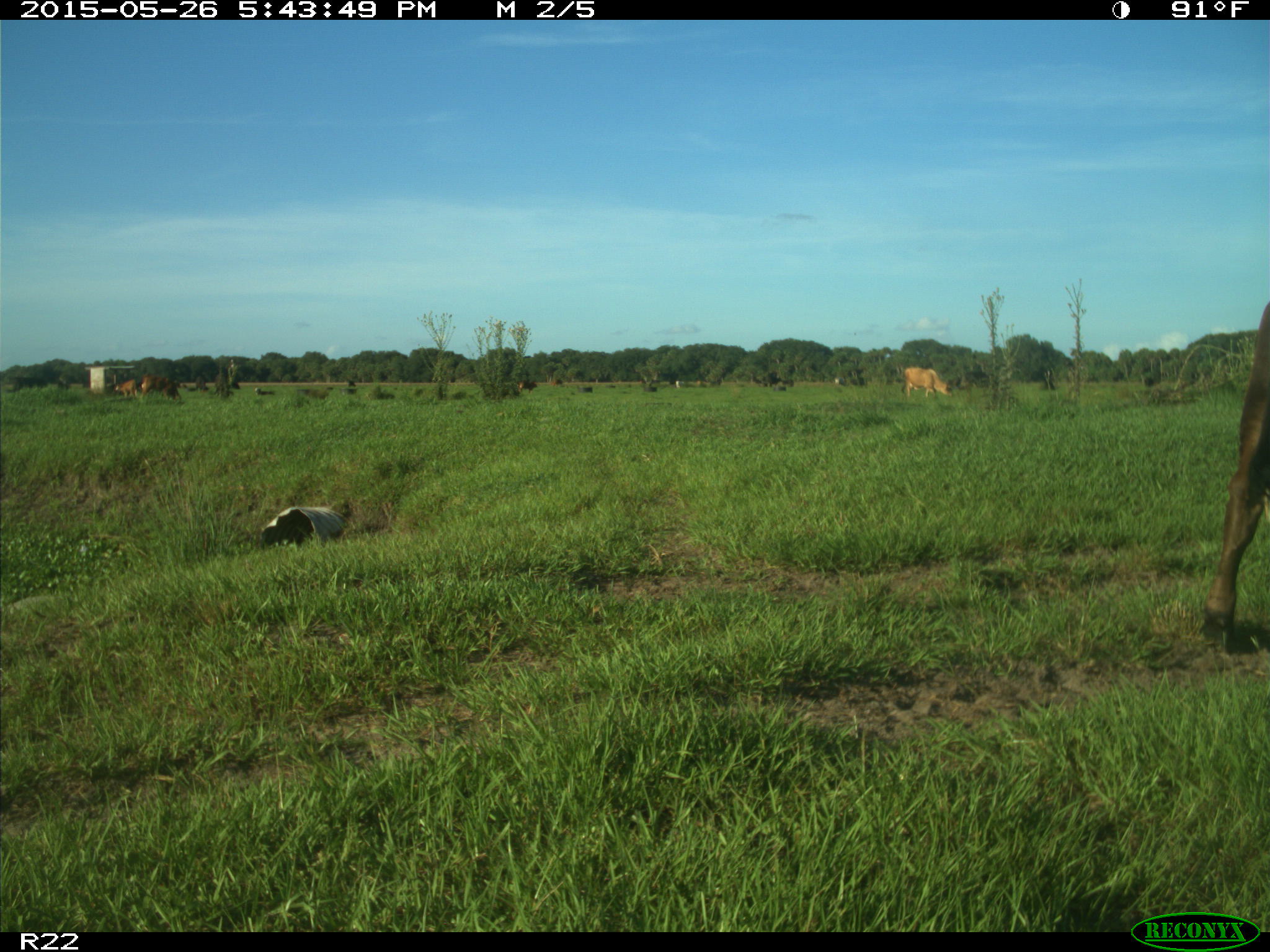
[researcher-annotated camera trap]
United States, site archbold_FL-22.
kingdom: Animalia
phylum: Chordata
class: Mammalia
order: Artiodactyla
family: Bovidae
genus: Bos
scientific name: Bos taurus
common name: domestic cow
Bos taurus (domestic cow).